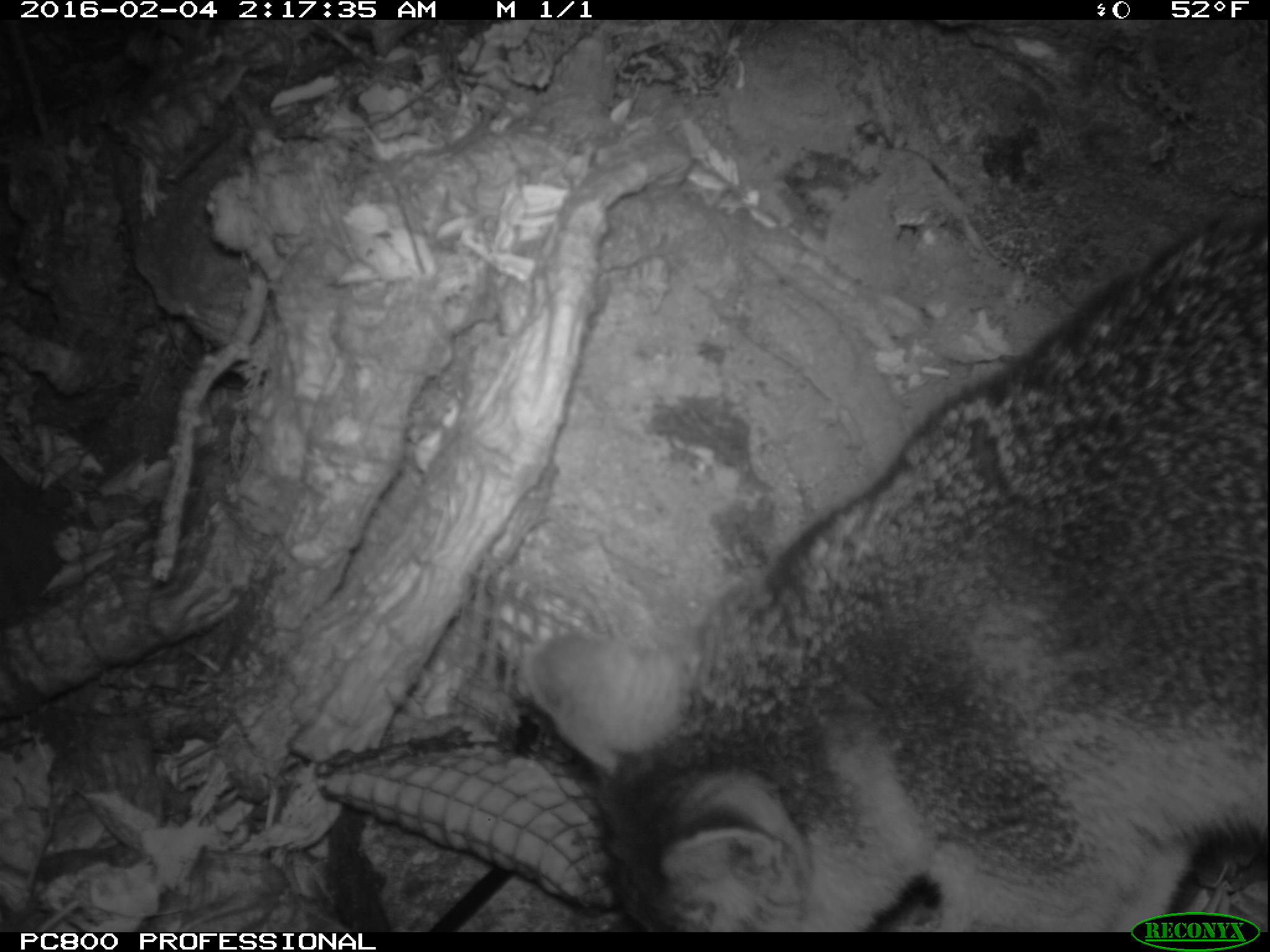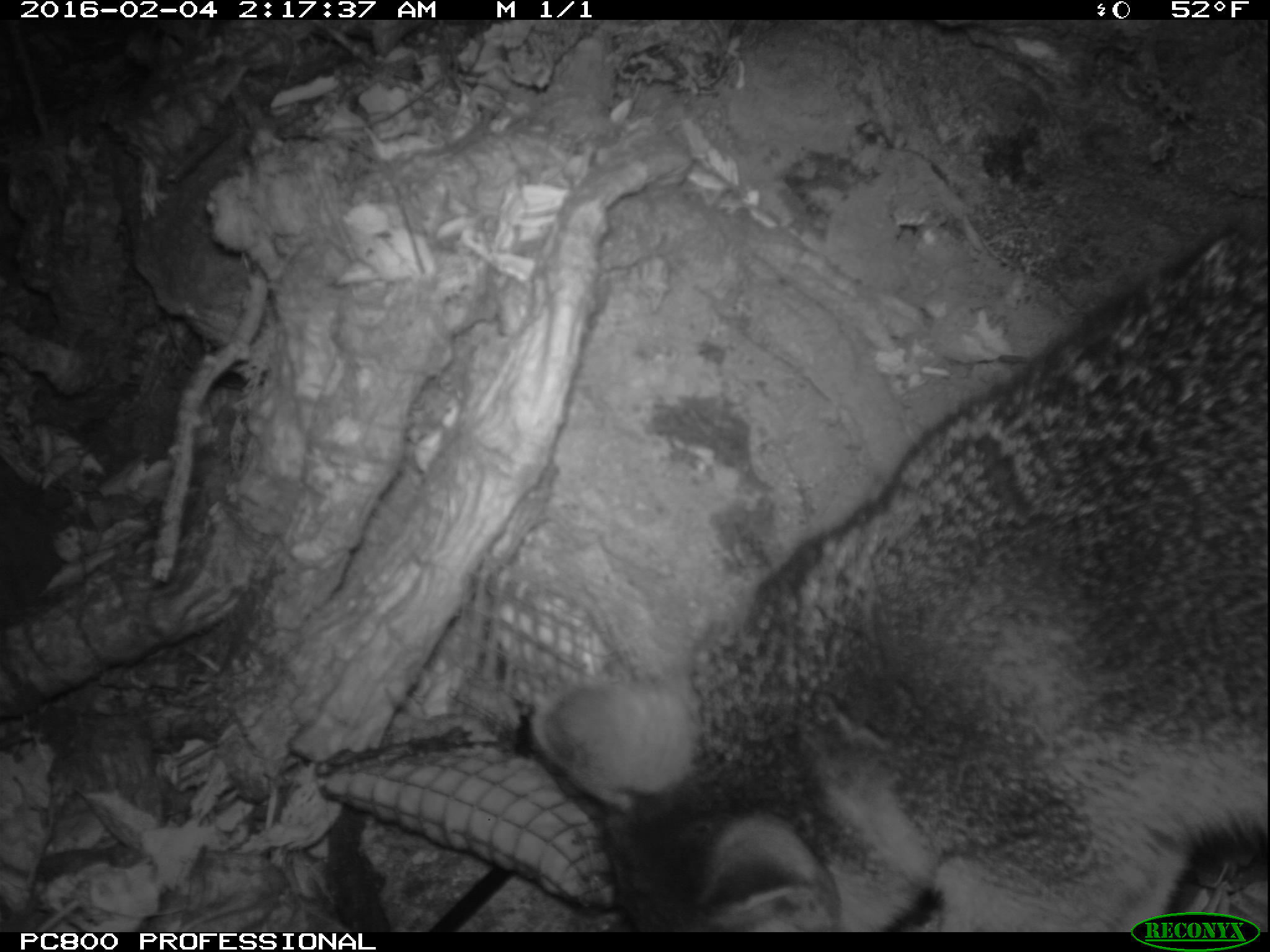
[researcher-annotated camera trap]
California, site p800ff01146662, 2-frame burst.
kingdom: Animalia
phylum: Chordata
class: Mammalia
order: Carnivora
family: Canidae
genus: Urocyon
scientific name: Urocyon littoralis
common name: island fox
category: fox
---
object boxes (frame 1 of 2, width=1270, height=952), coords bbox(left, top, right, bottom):
fox: bbox(522, 216, 1269, 930)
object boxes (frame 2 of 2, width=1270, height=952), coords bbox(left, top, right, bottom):
fox: bbox(521, 219, 1269, 932)